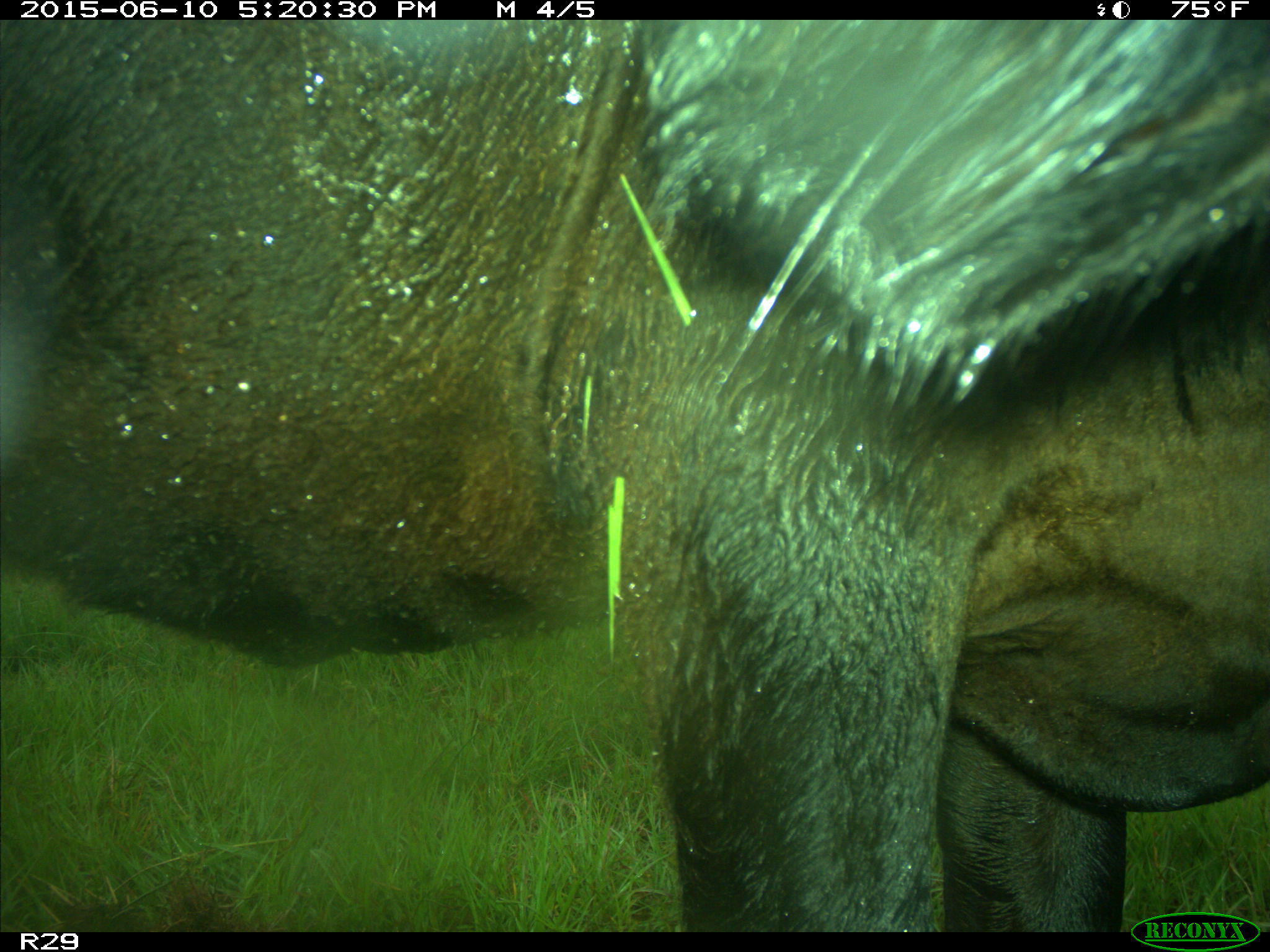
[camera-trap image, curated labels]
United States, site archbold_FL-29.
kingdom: Animalia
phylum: Chordata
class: Mammalia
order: Artiodactyla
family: Bovidae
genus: Bos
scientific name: Bos taurus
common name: domestic cow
Bos taurus (domestic cow).